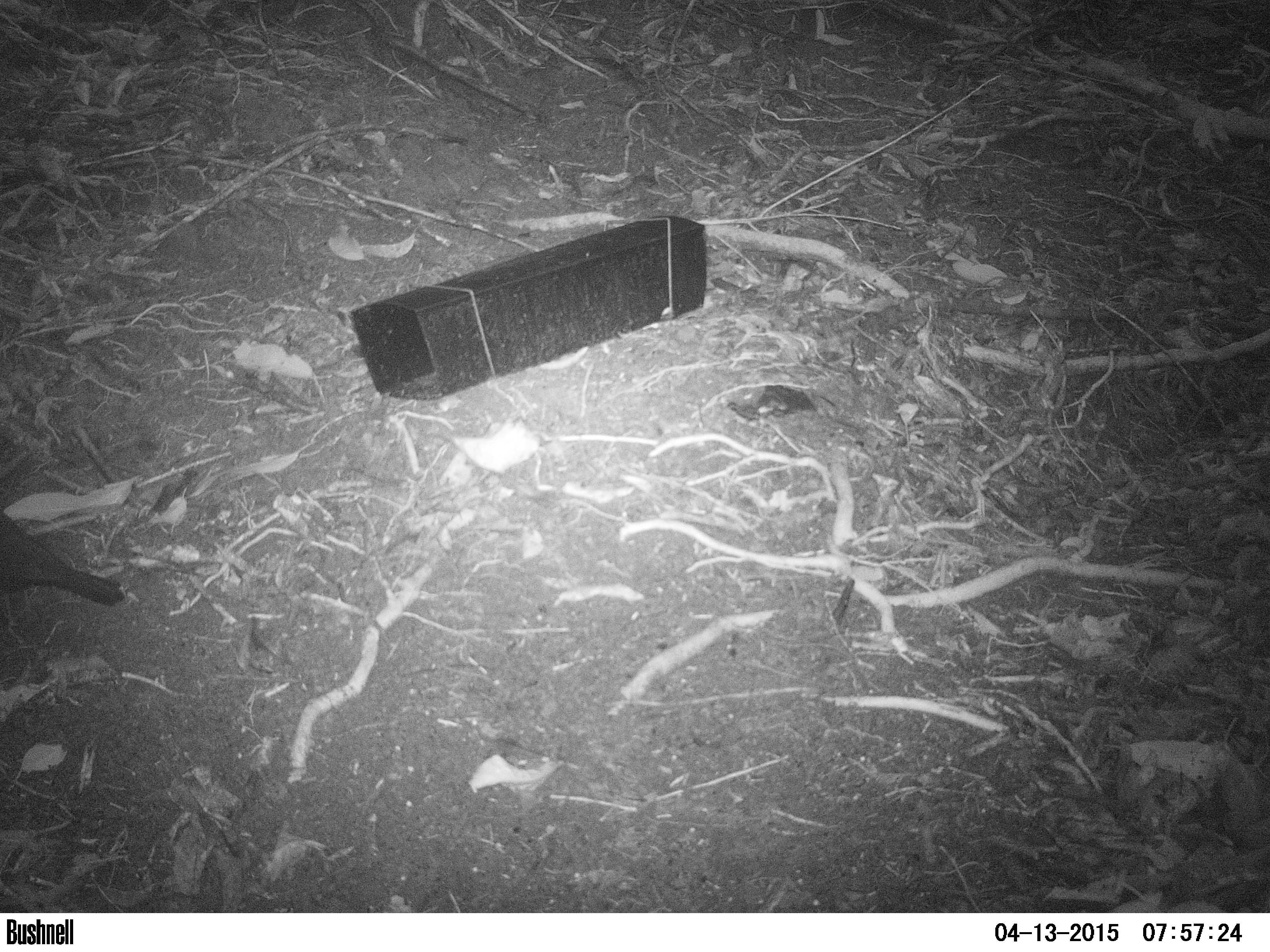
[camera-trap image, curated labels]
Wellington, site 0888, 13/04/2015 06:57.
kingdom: Animalia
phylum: Chordata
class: Aves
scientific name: Aves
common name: bird